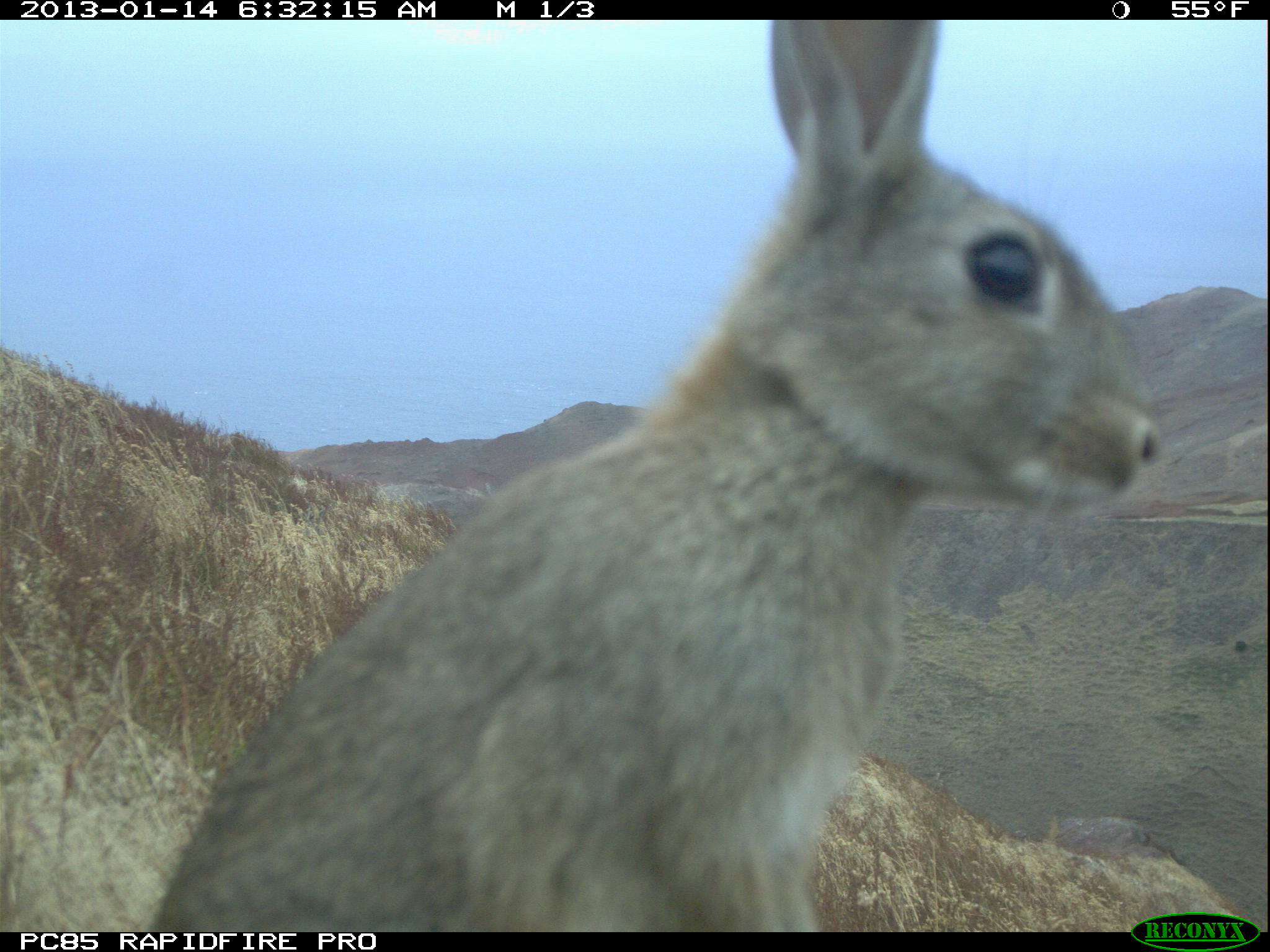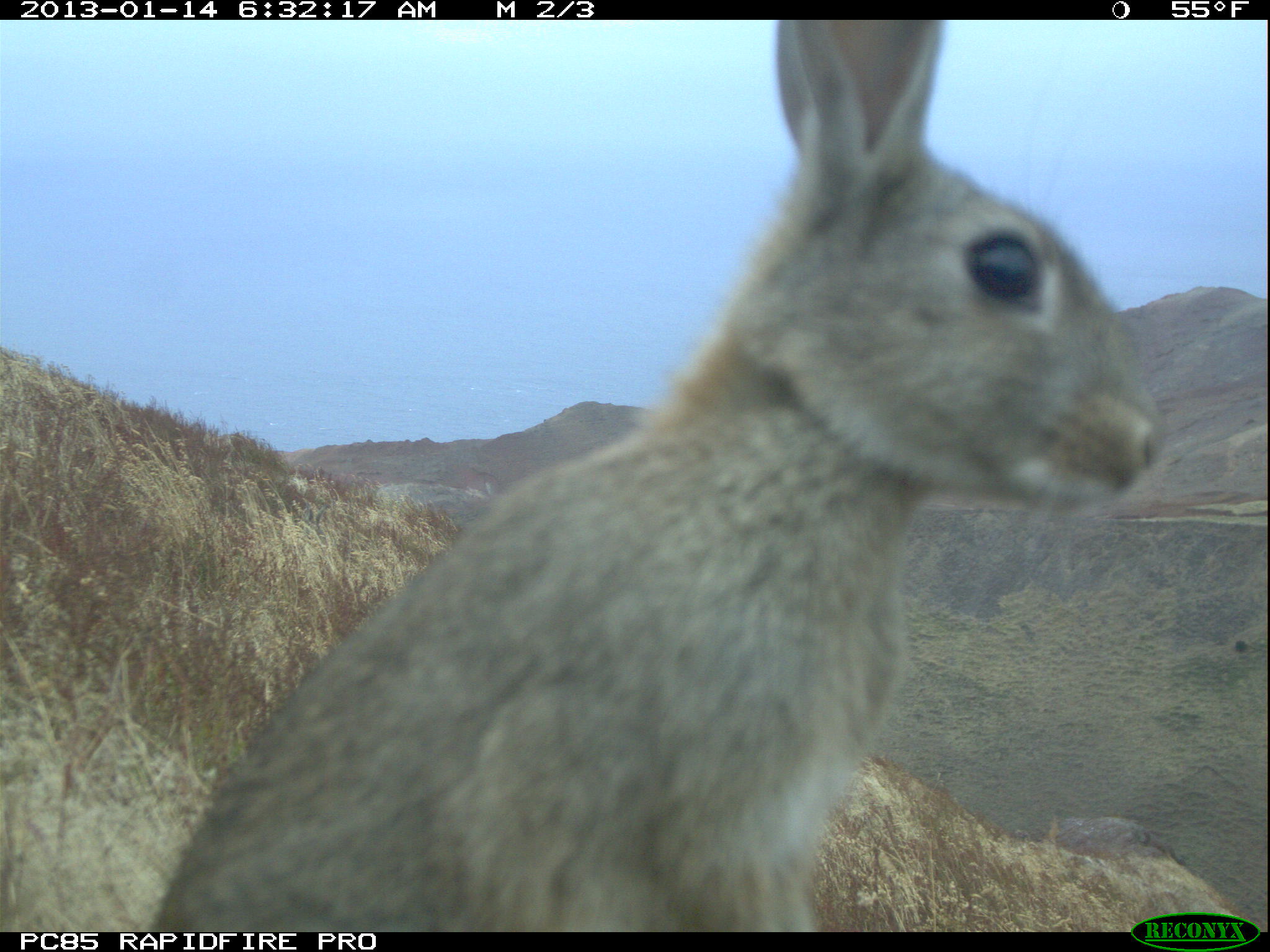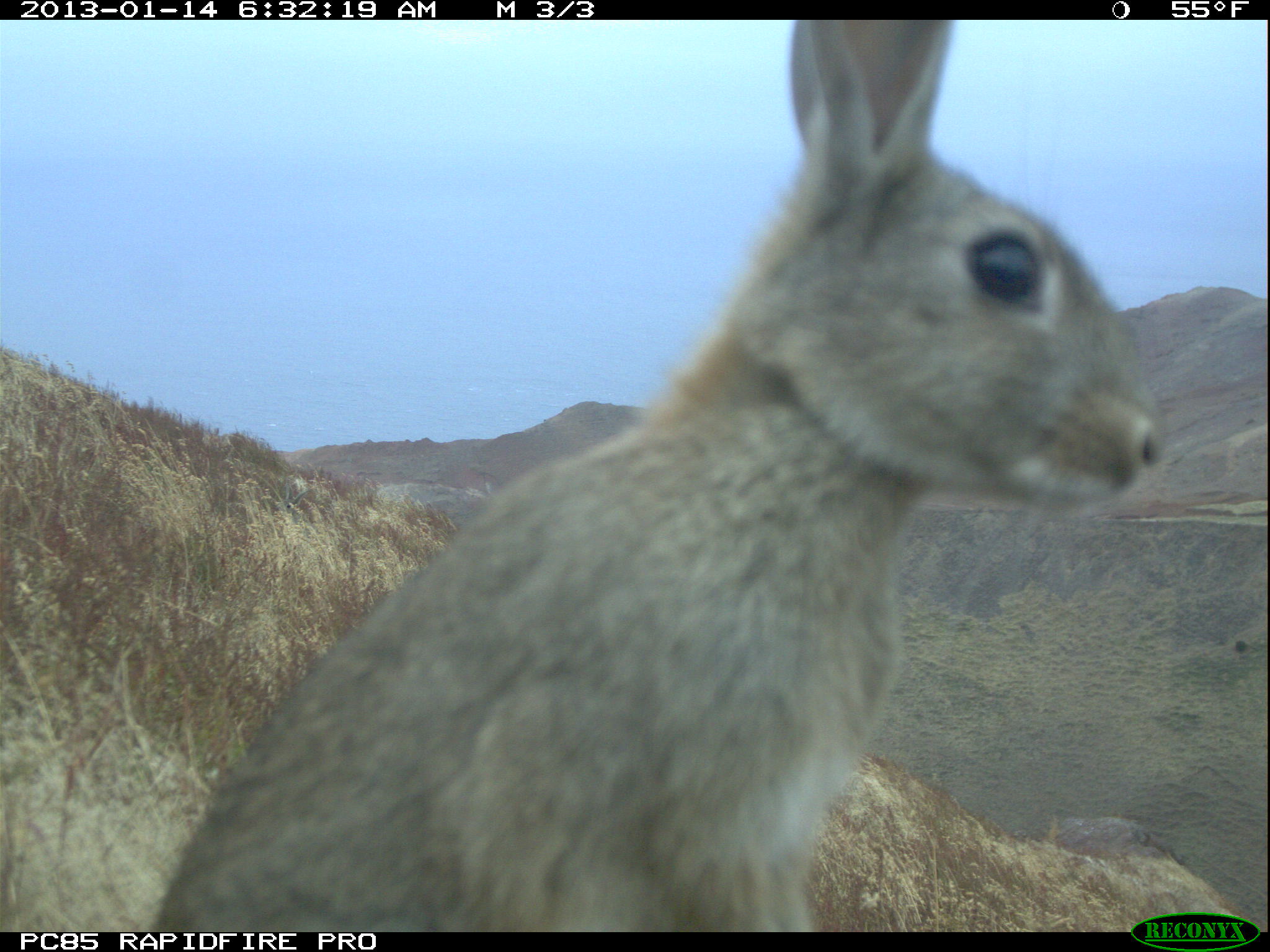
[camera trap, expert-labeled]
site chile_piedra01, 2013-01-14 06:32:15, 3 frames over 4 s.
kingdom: Animalia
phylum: Chordata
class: Mammalia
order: Lagomorpha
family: Leporidae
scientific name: Leporidae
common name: rabbits and hares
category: rabbit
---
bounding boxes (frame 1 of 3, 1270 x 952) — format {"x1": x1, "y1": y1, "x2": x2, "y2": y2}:
rabbit: {"x1": 126, "y1": 25, "x2": 1168, "y2": 925}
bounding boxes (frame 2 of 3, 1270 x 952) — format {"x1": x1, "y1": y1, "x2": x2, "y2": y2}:
rabbit: {"x1": 126, "y1": 24, "x2": 1170, "y2": 923}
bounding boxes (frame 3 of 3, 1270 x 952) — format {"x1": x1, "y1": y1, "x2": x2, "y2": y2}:
rabbit: {"x1": 126, "y1": 24, "x2": 1179, "y2": 930}